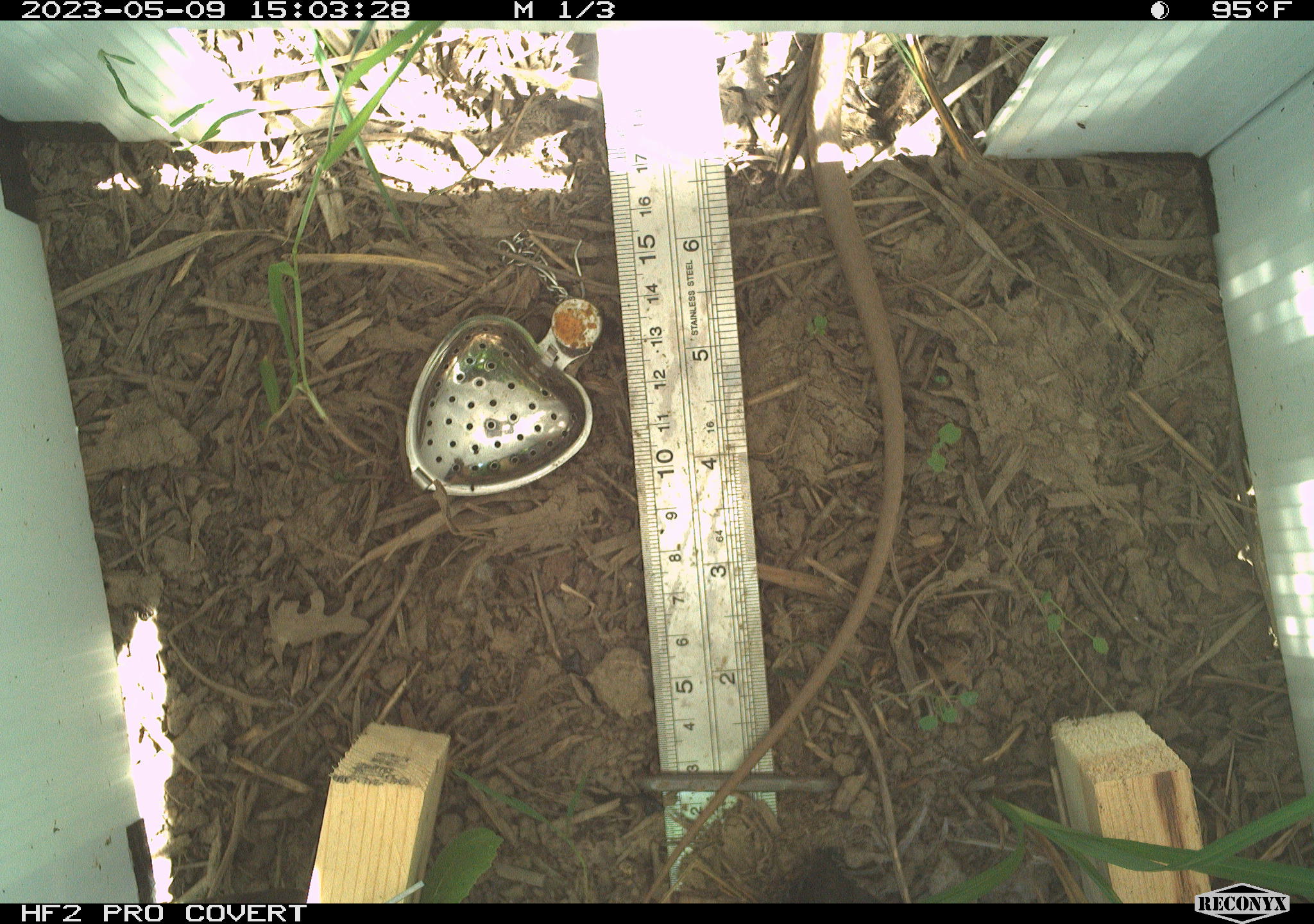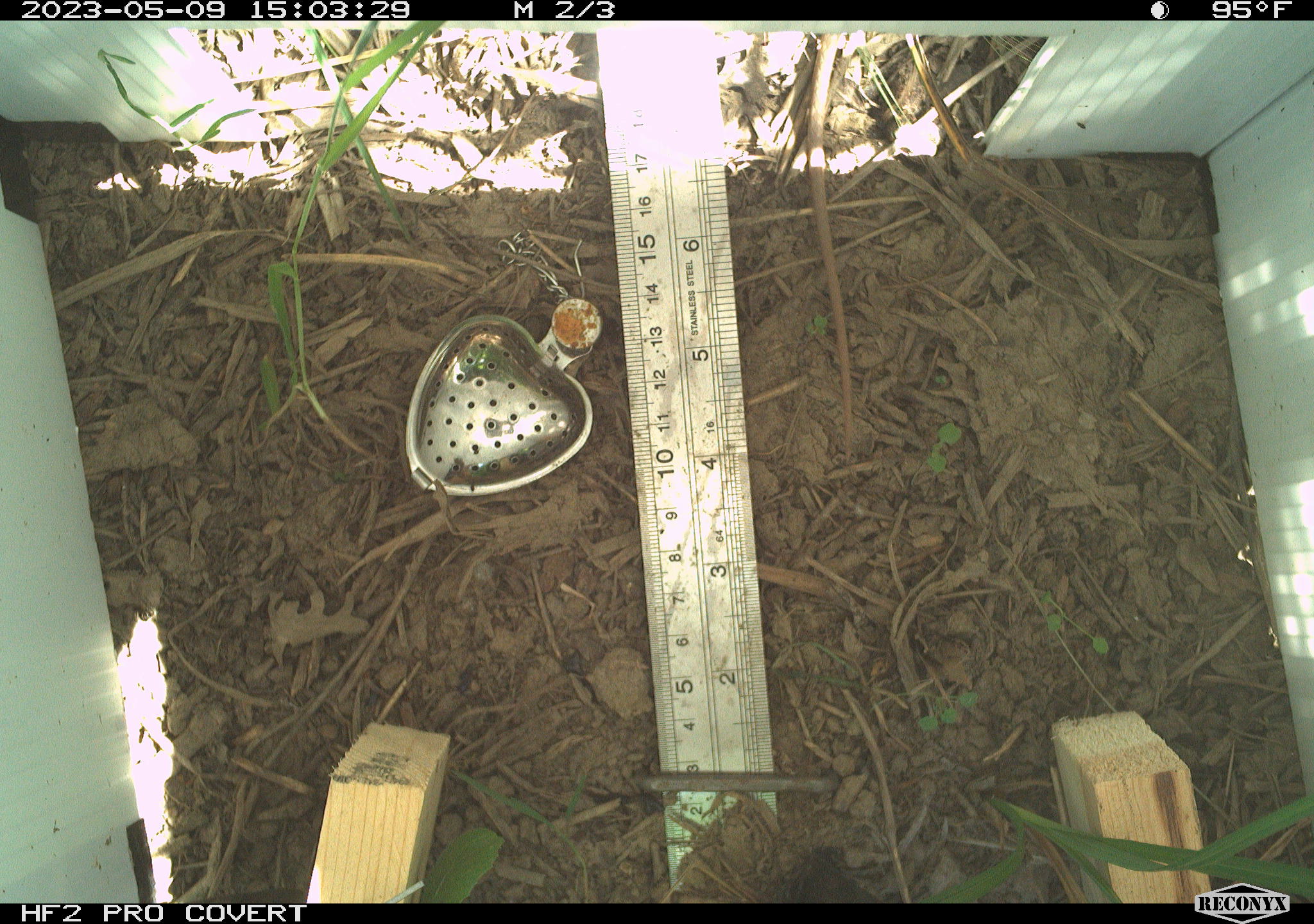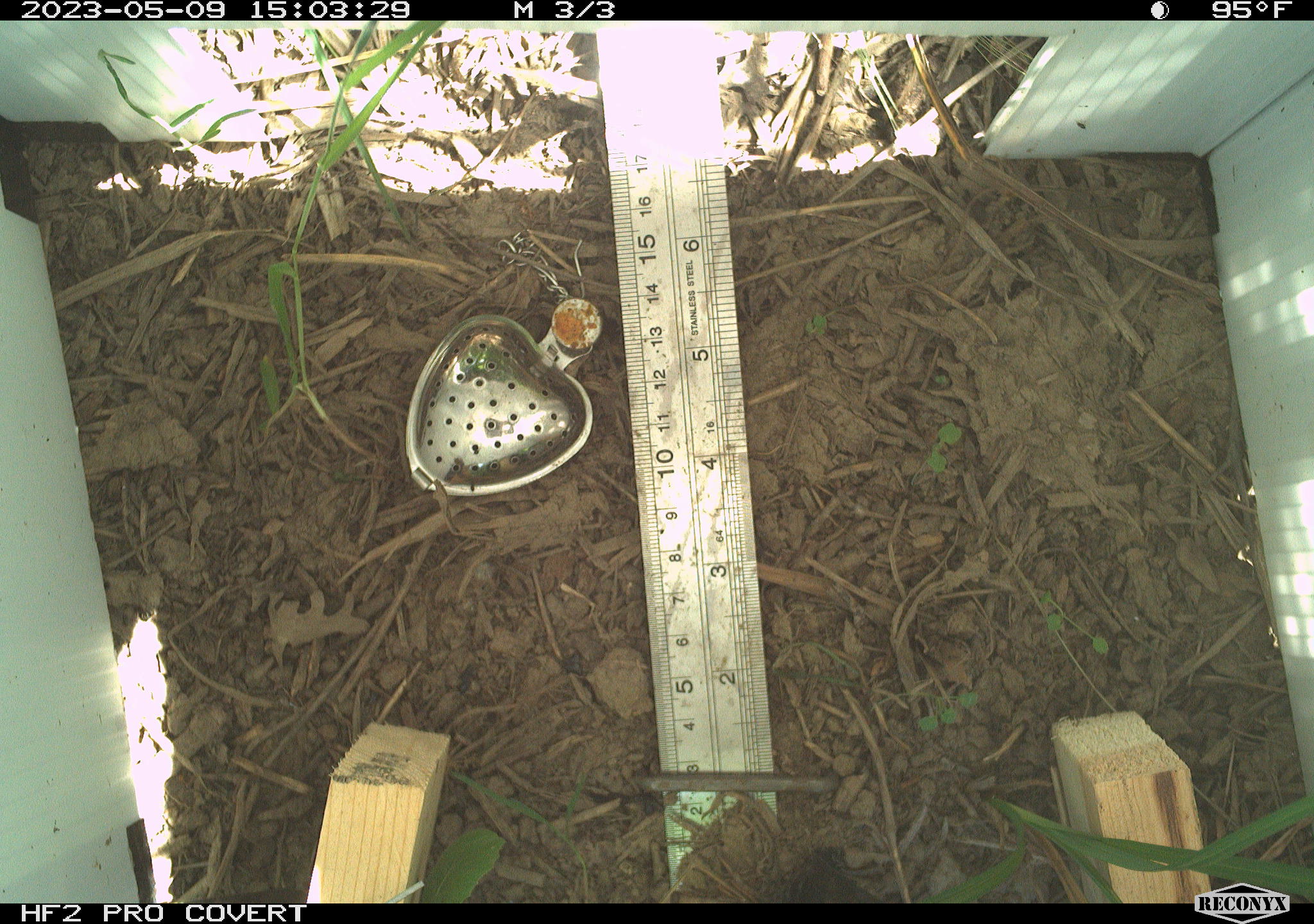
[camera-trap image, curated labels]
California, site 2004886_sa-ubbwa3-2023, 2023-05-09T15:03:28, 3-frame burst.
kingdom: Animalia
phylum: Chordata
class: Reptilia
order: Squamata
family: Colubridae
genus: Coluber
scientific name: Coluber constrictor mormon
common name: western yellow-bellied racer